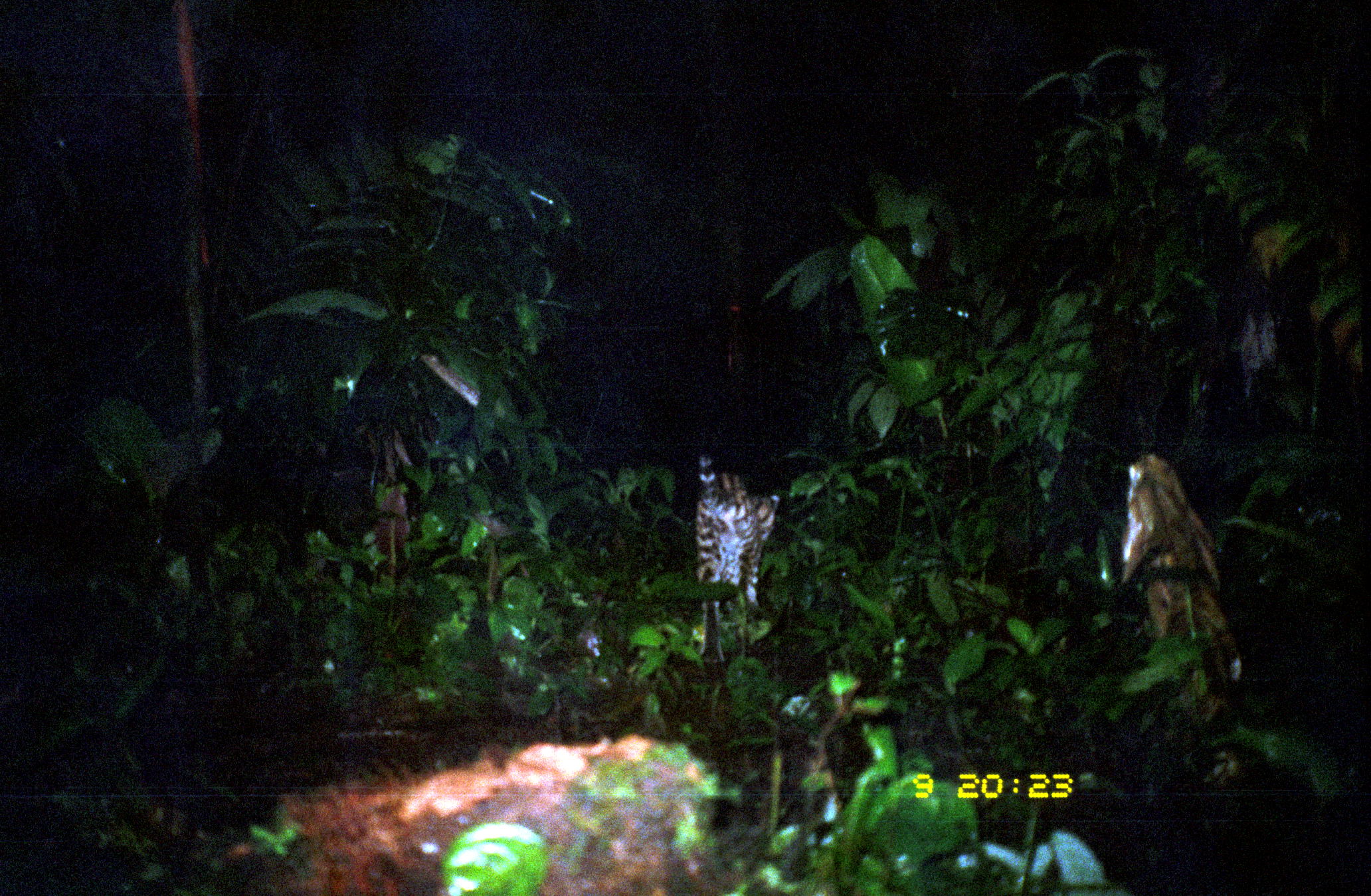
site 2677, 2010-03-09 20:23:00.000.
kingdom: Animalia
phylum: Chordata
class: Mammalia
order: Carnivora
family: Felidae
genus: Leopardus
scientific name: Leopardus pardalis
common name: ocelot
Leopardus pardalis (ocelot).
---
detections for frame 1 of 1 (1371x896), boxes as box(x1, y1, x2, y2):
leopardus pardalis: box(694, 454, 782, 664)